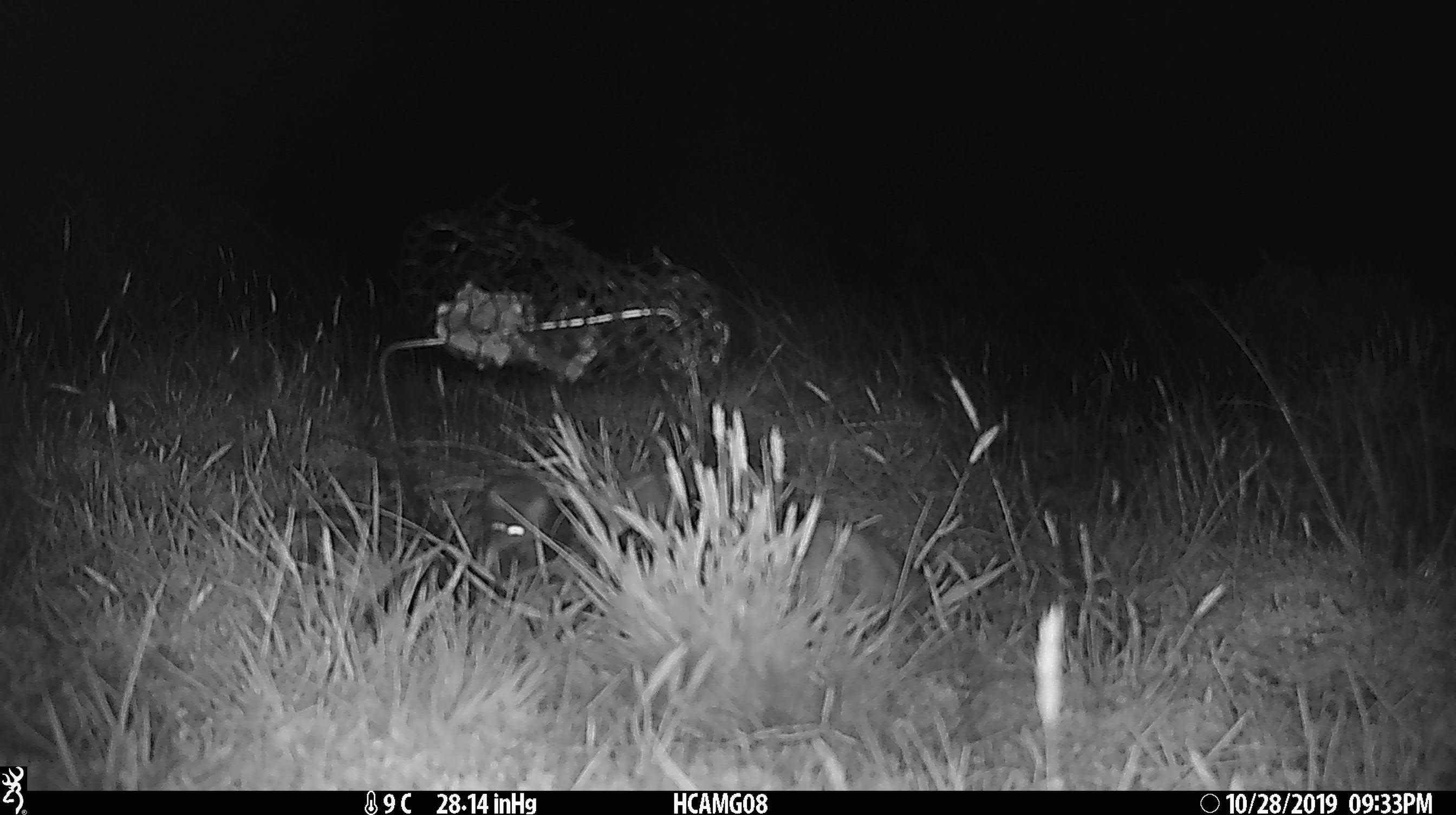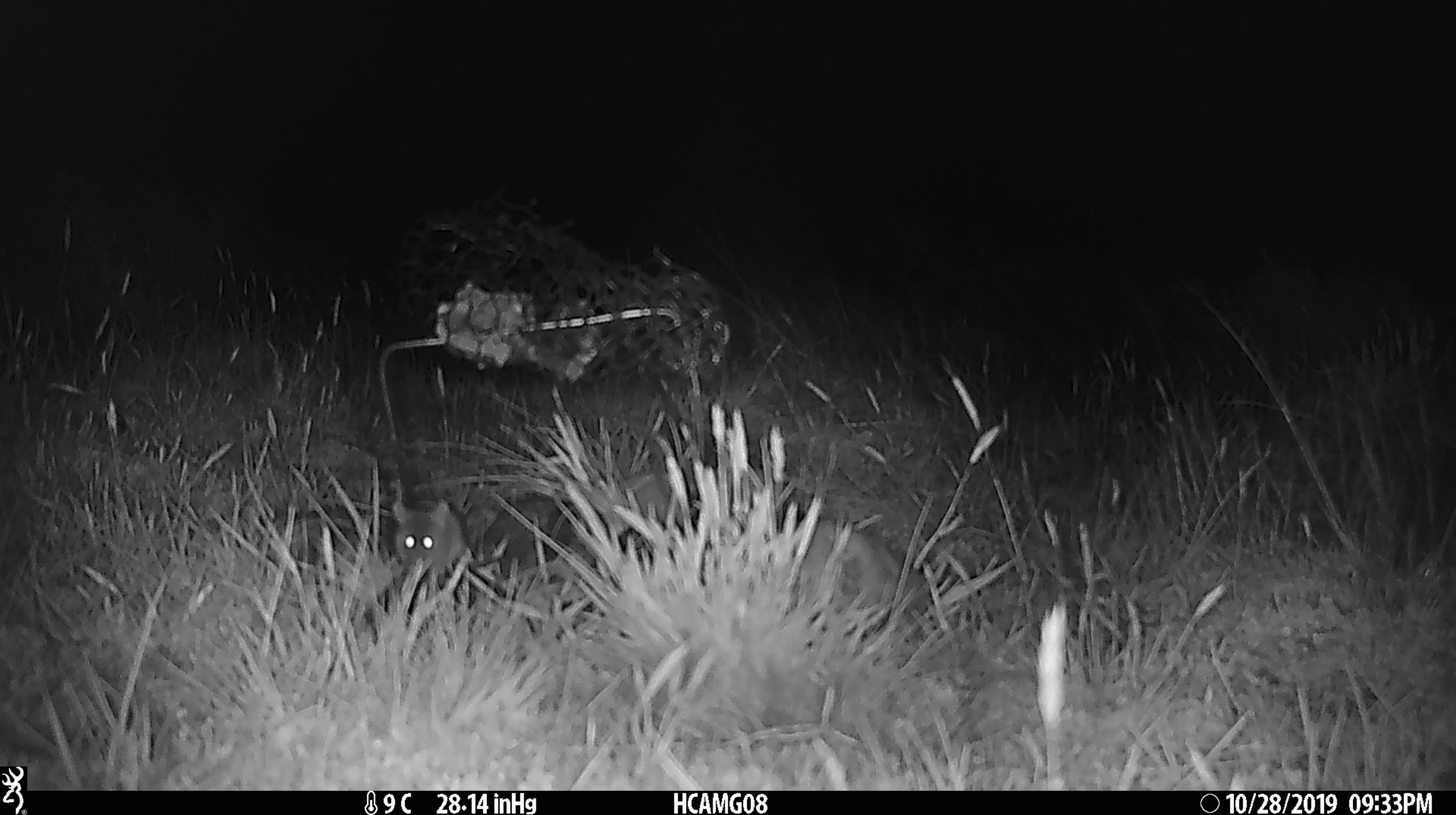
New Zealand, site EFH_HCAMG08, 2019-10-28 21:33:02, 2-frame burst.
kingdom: Animalia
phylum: Chordata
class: Mammalia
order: Rodentia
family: Muridae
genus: Mus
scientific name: Mus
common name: mouse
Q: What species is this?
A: Mouse (Mus).